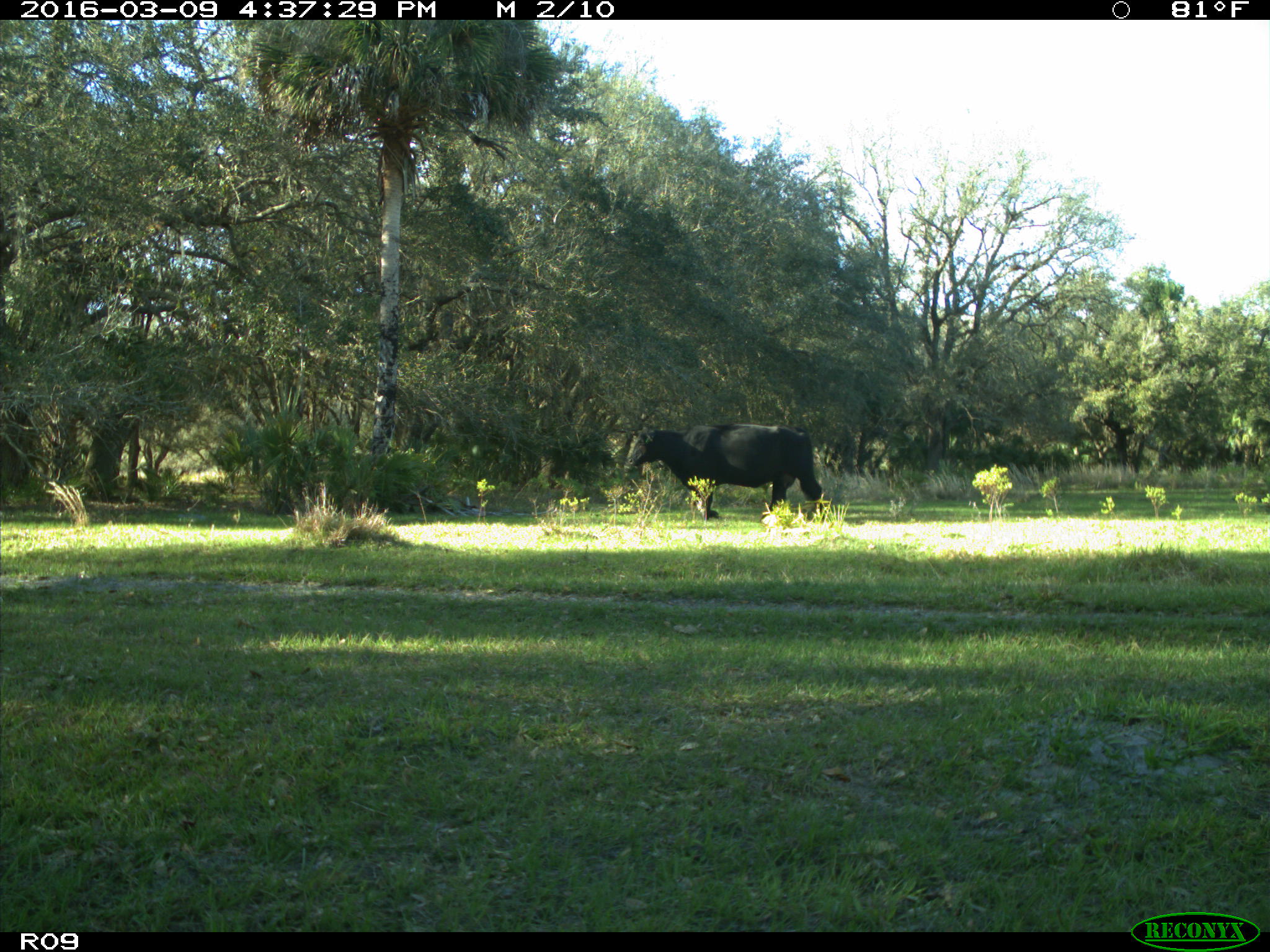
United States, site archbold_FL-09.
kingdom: Animalia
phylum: Chordata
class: Mammalia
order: Artiodactyla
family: Bovidae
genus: Bos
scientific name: Bos taurus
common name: domestic cow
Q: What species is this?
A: Bos taurus (domestic cow).